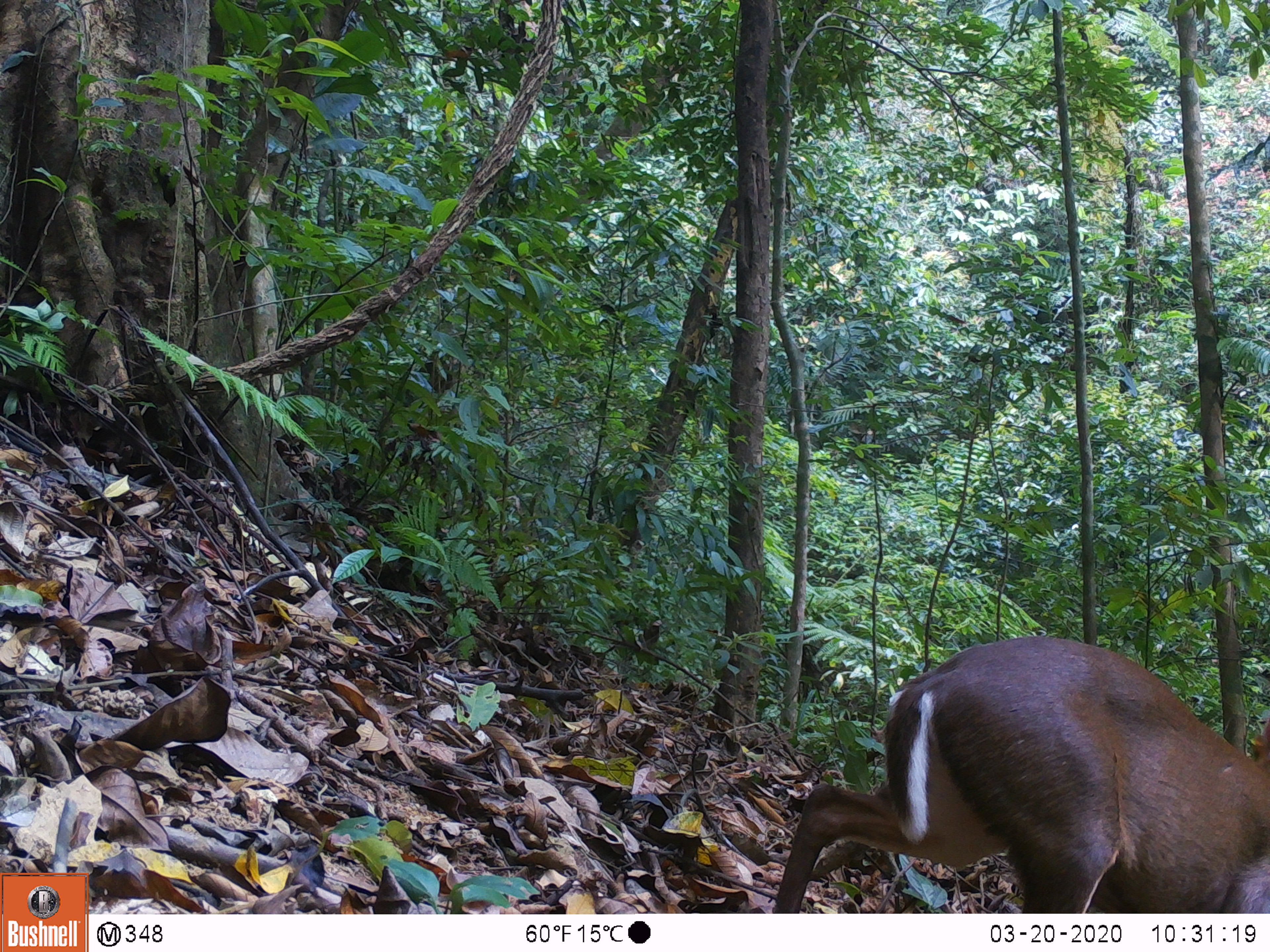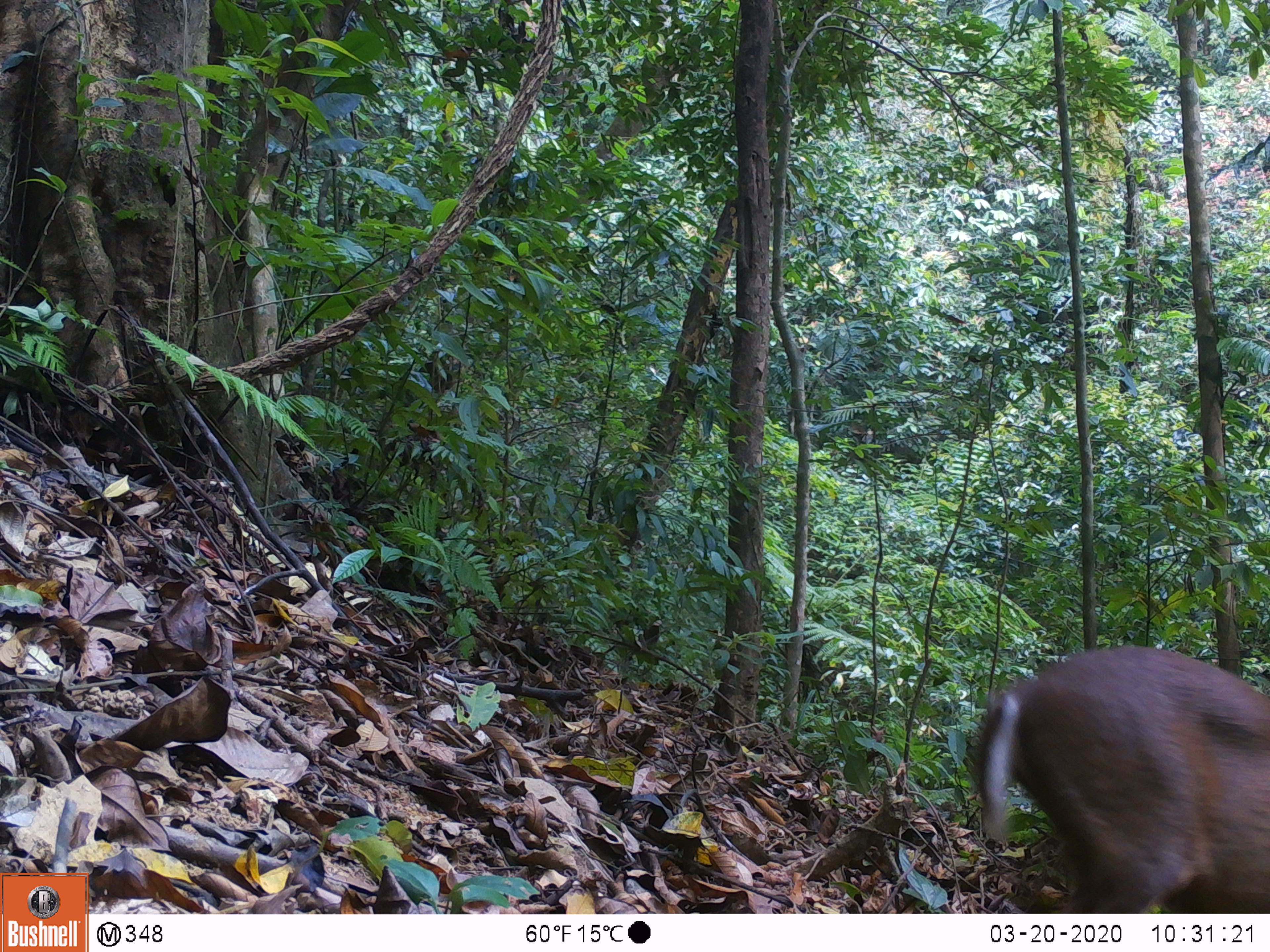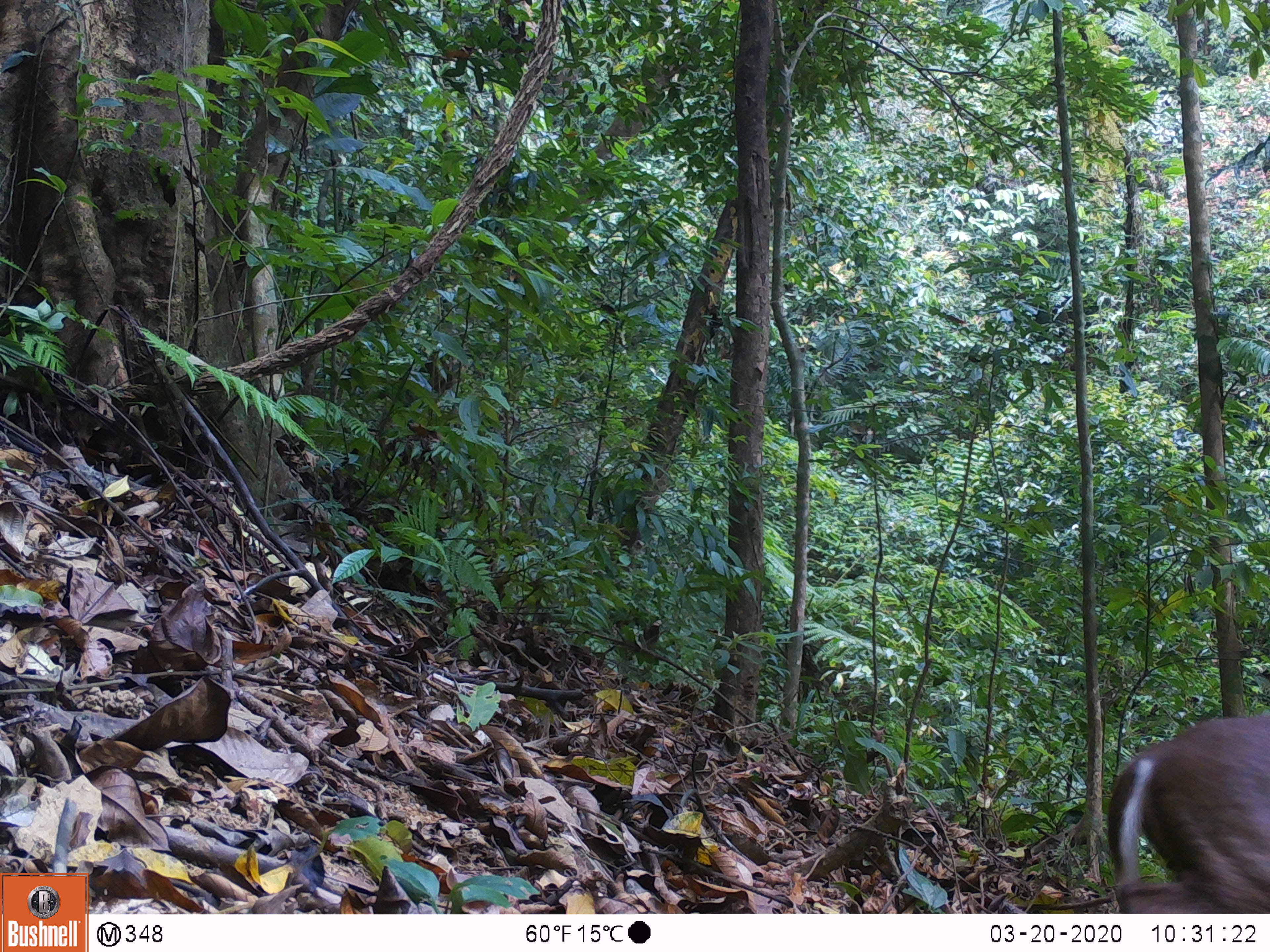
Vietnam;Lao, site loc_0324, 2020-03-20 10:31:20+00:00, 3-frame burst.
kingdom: Animalia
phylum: Chordata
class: Mammalia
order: Artiodactyla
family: Cervidae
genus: Muntiacus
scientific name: Muntiacus rooseveltorum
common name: roosevelt's muntjac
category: roosevelts muntjac group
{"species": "roosevelts muntjac group (roosevelt's muntjac) (Muntiacus rooseveltorum)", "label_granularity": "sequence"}